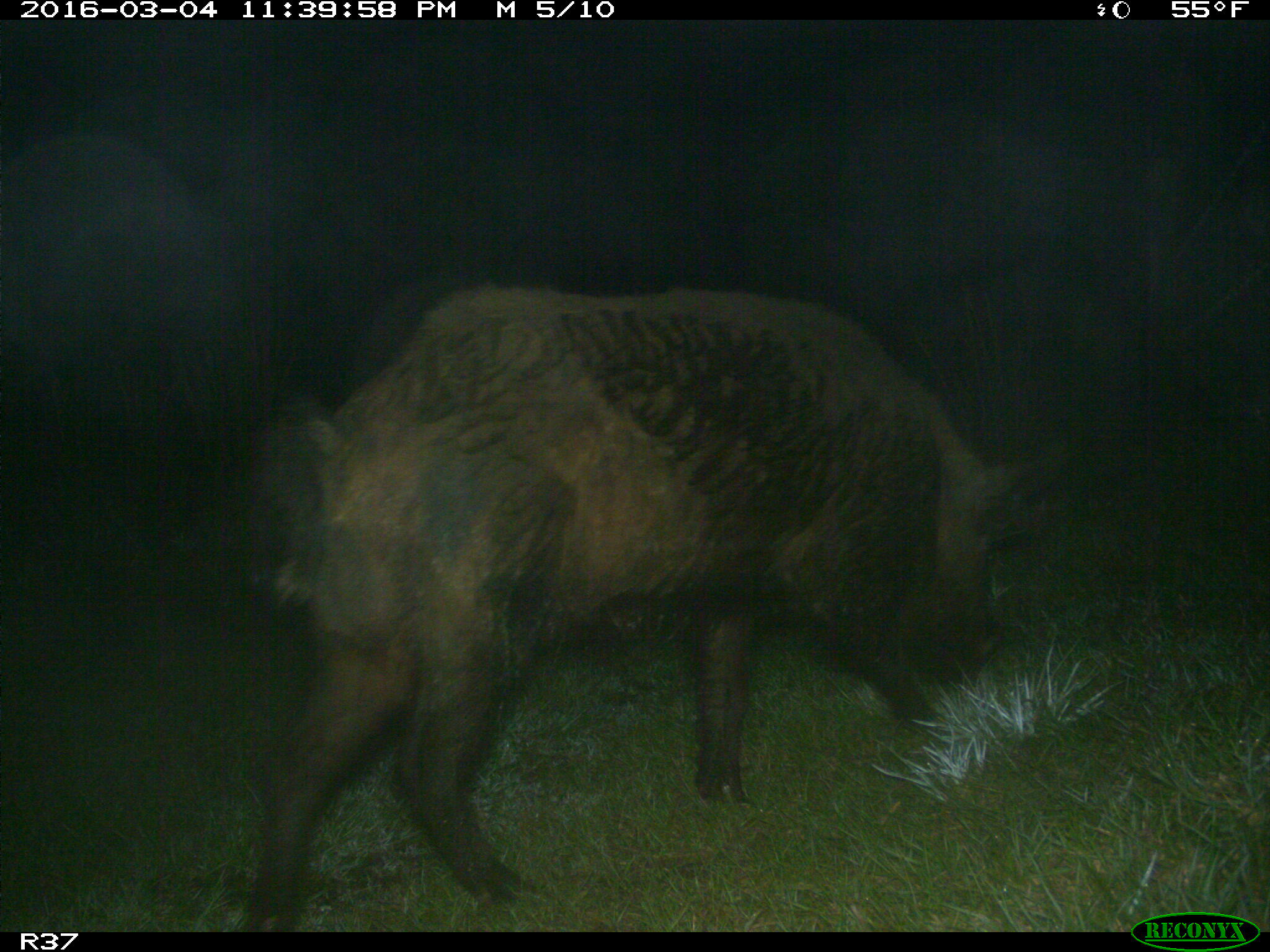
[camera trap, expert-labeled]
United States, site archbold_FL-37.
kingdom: Animalia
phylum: Chordata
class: Mammalia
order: Artiodactyla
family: Suidae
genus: Sus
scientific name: Sus scrofa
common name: wild boar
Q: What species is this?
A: Sus scrofa (wild boar).